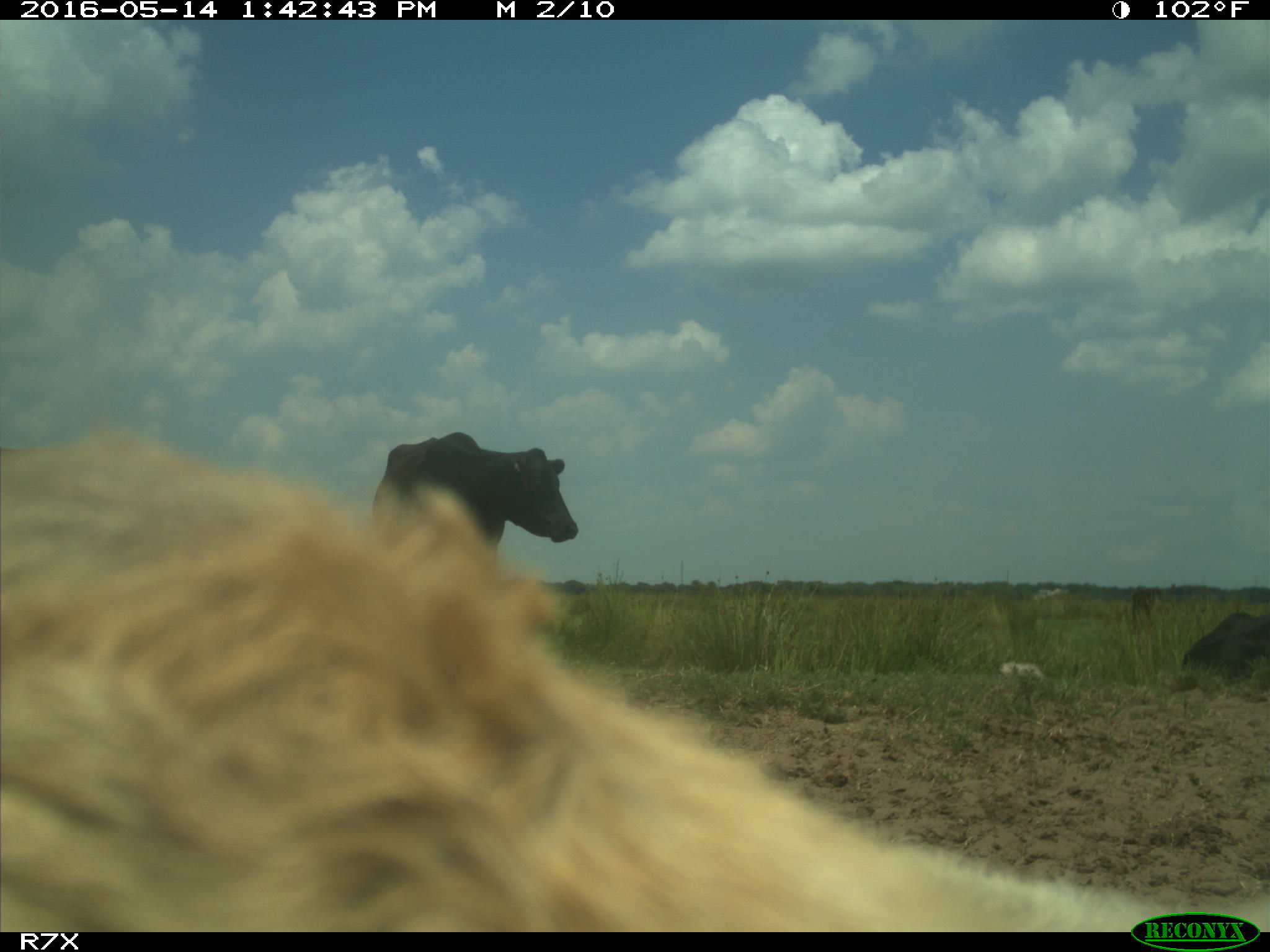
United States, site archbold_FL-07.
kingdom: Animalia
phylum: Chordata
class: Mammalia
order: Artiodactyla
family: Bovidae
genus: Bos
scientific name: Bos taurus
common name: domestic cow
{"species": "Bos taurus (domestic cow)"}